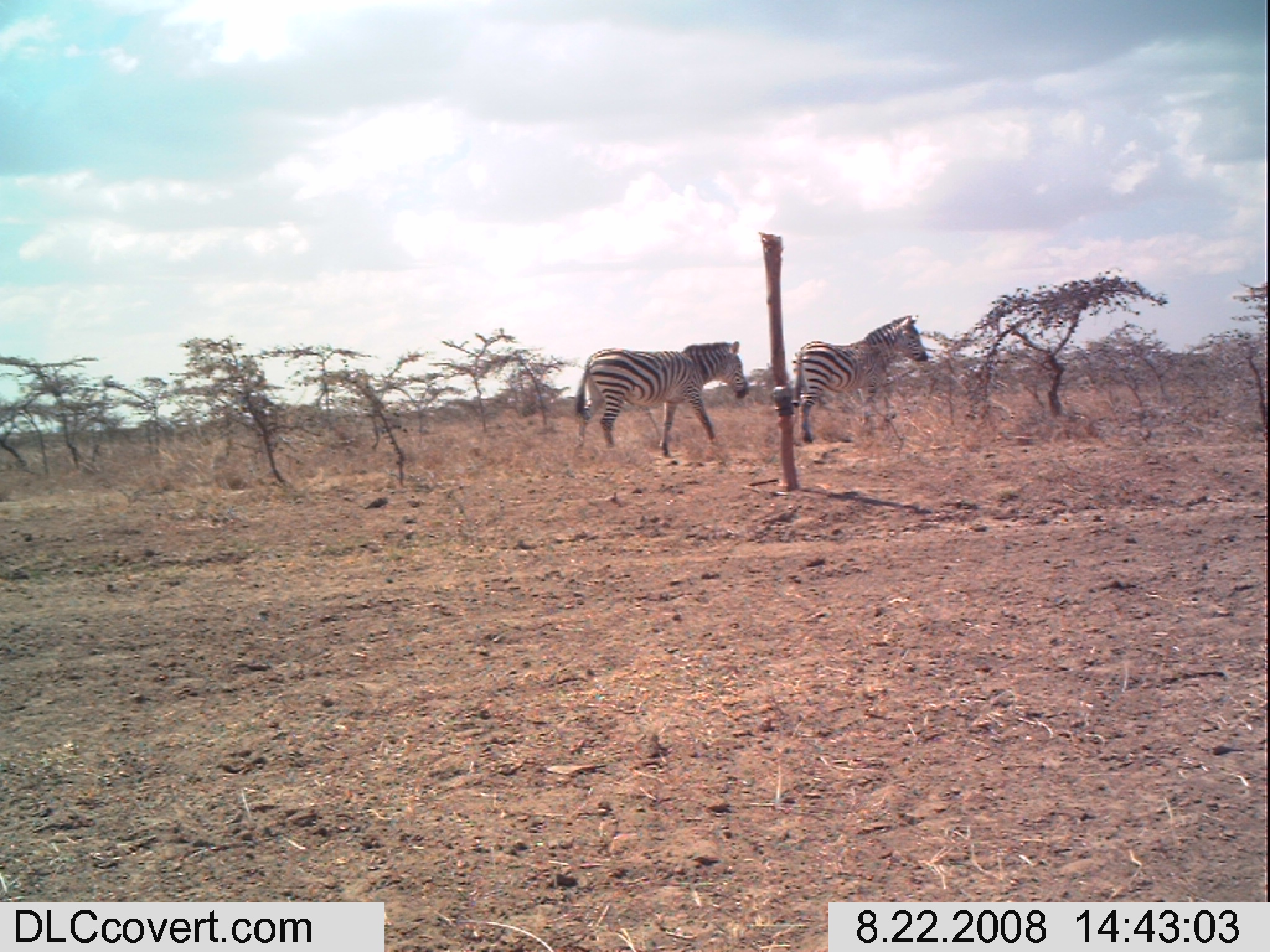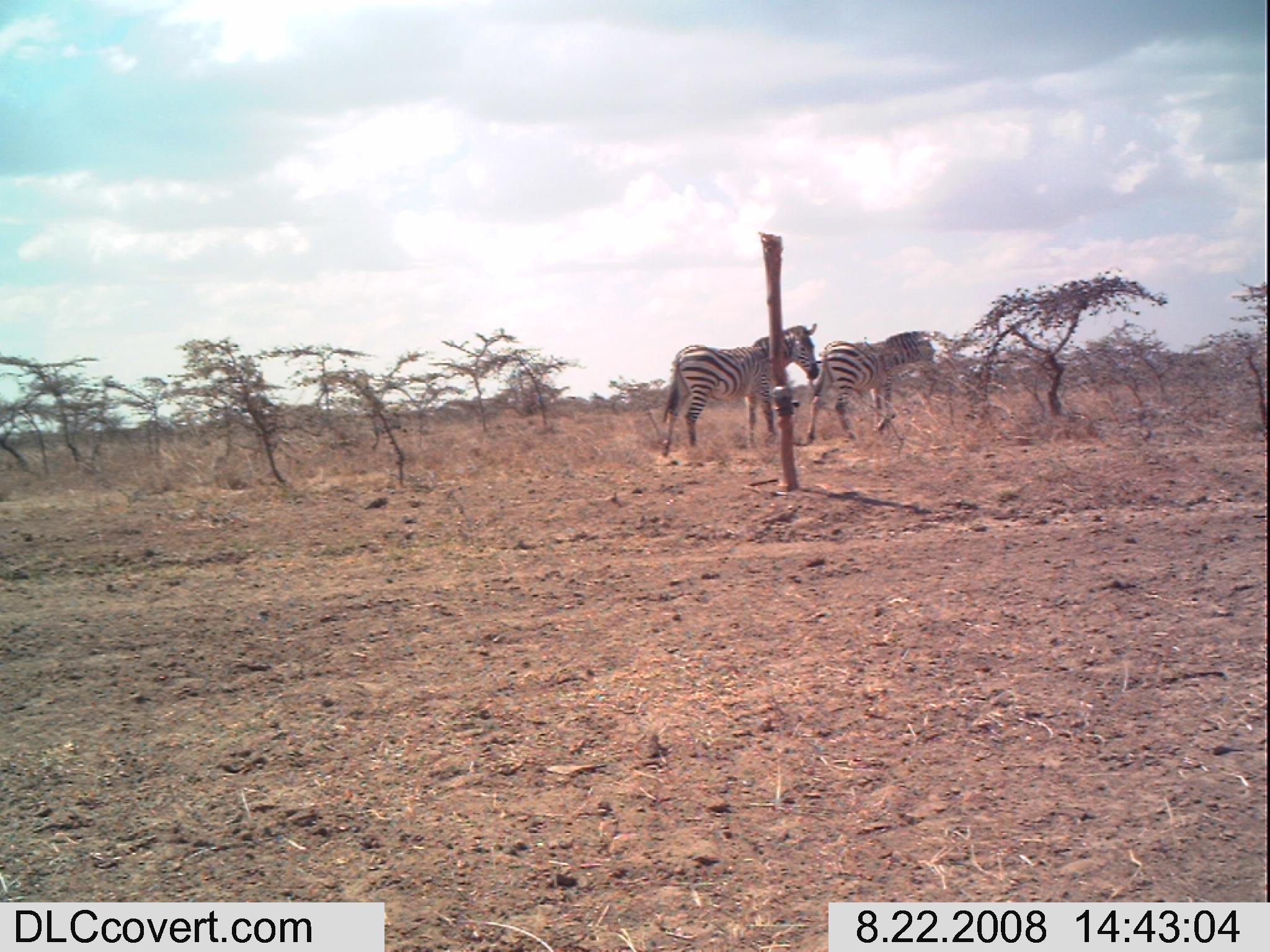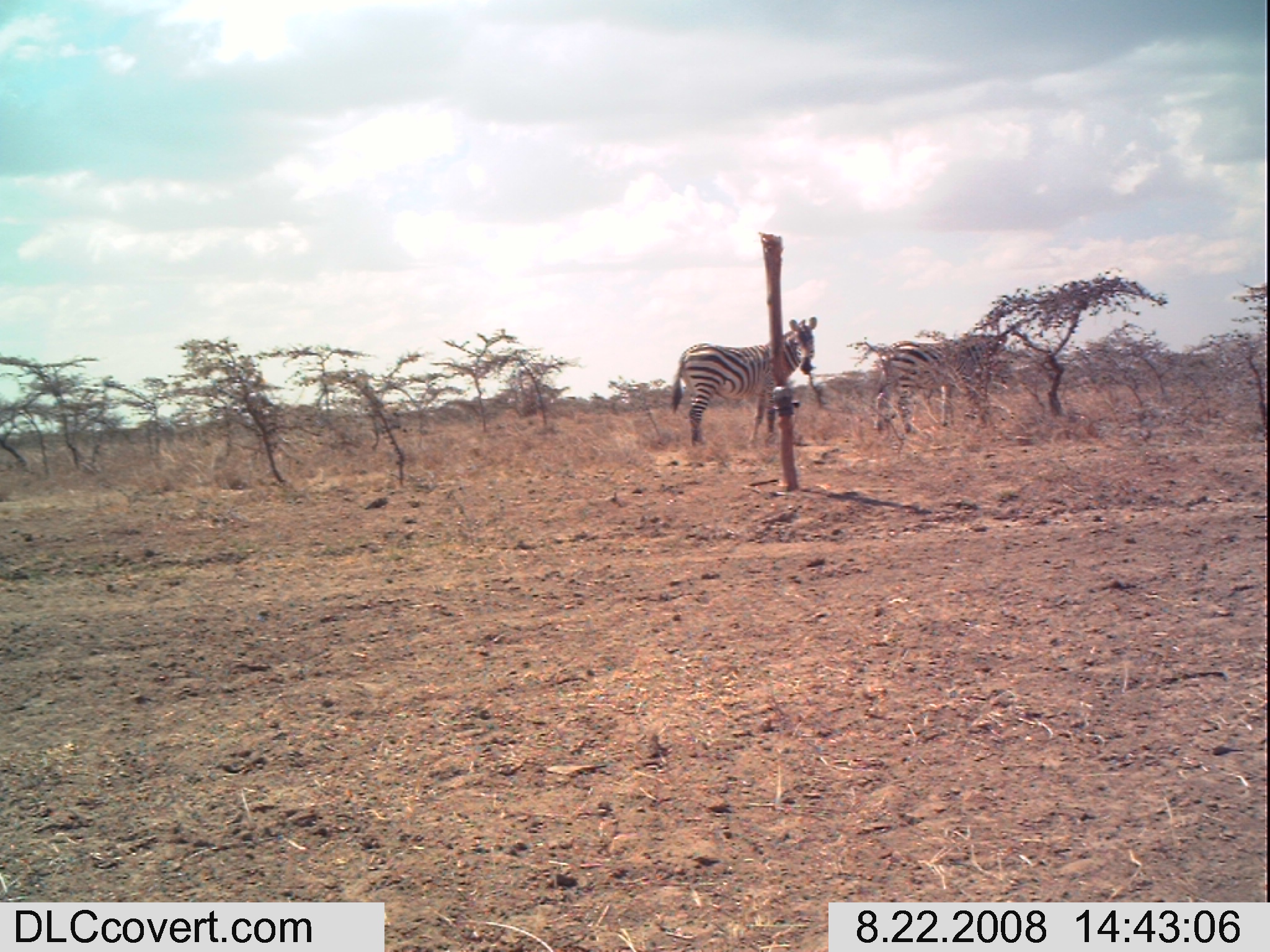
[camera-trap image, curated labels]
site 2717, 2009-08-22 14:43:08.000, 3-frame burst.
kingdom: Animalia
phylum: Chordata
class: Mammalia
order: Perissodactyla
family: Equidae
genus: Equus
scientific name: Equus quagga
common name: plains zebra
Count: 2.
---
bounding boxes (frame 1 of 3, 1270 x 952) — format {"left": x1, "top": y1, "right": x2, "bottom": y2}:
equus quagga: {"left": 572, "top": 340, "right": 749, "bottom": 457}; {"left": 790, "top": 313, "right": 928, "bottom": 444}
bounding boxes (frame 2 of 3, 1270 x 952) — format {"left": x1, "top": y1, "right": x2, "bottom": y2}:
equus quagga: {"left": 661, "top": 323, "right": 820, "bottom": 458}; {"left": 801, "top": 330, "right": 936, "bottom": 443}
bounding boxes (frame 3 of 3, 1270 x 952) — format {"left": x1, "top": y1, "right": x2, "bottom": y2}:
equus quagga: {"left": 668, "top": 316, "right": 818, "bottom": 447}; {"left": 875, "top": 339, "right": 1012, "bottom": 433}